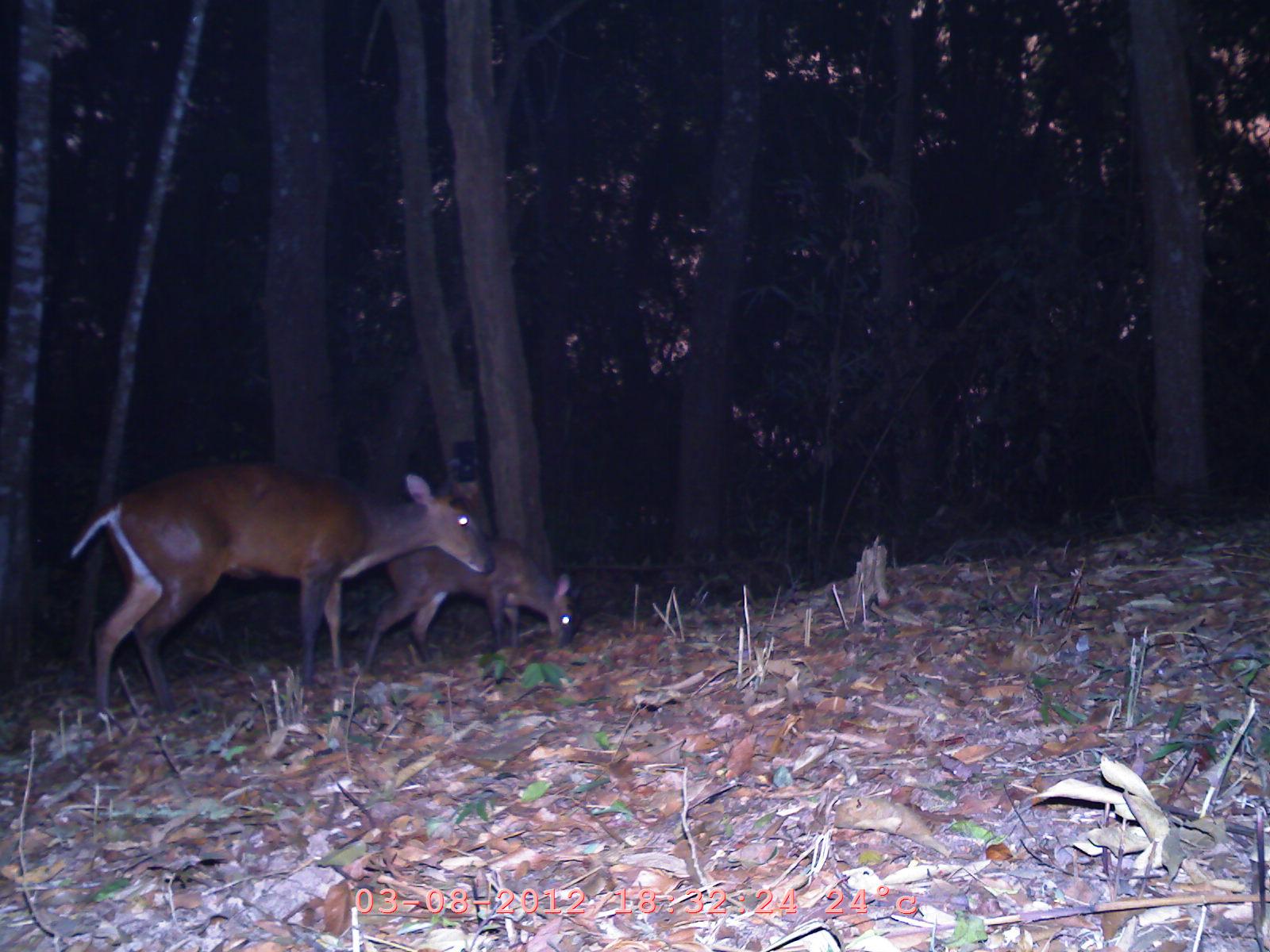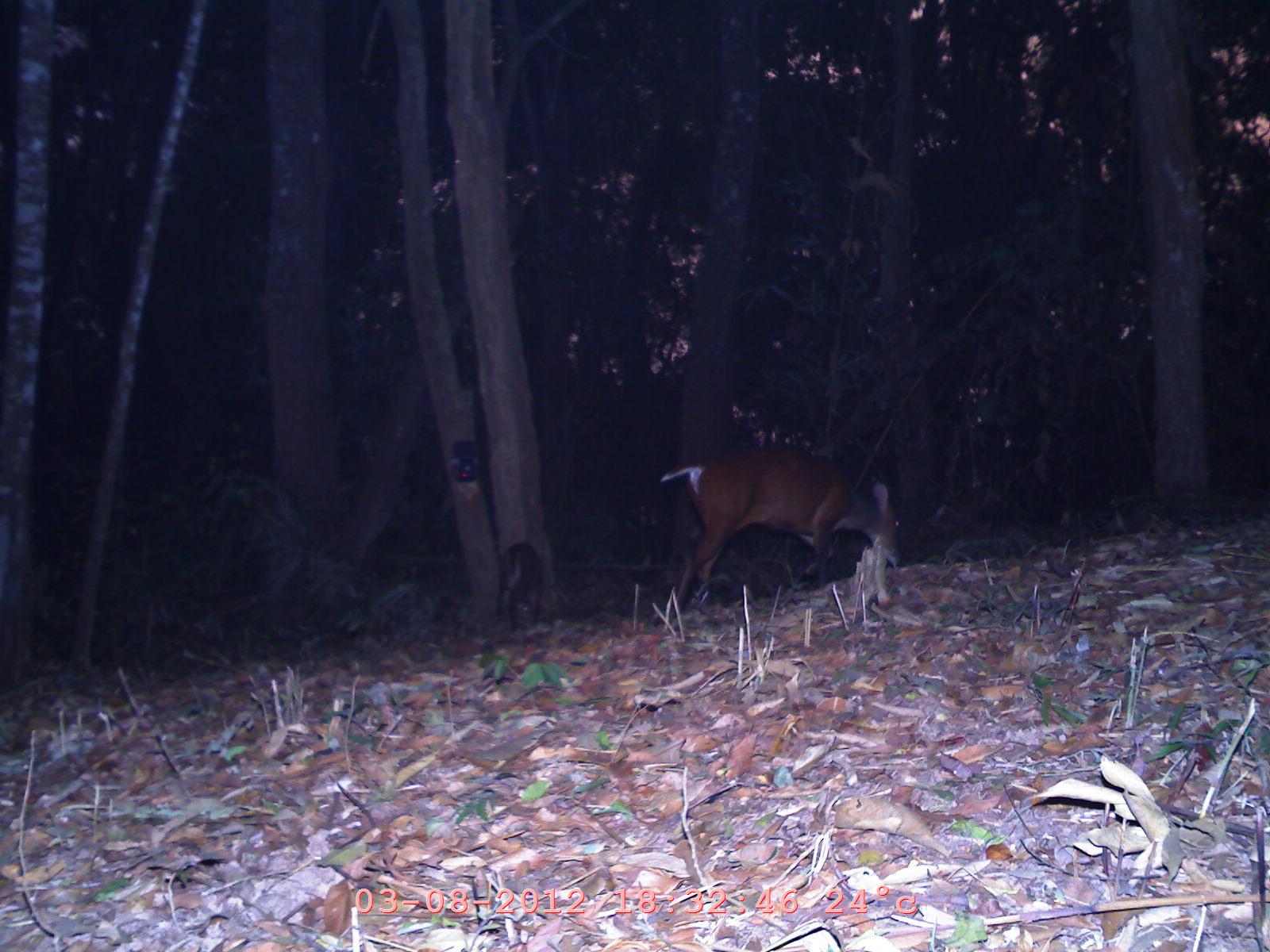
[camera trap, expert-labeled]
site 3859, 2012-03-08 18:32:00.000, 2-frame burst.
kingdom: Animalia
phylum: Chordata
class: Mammalia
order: Artiodactyla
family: Cervidae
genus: Muntiacus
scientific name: Muntiacus muntjak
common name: southern red muntjac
Muntiacus muntjak (southern red muntjac), count 2.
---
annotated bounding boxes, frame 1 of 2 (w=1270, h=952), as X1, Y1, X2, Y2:
muntiacus muntjak: 66, 458, 496, 731; 359, 532, 580, 674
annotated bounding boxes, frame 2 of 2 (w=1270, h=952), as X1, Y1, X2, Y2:
muntiacus muntjak: 656, 443, 907, 633; 497, 540, 545, 633